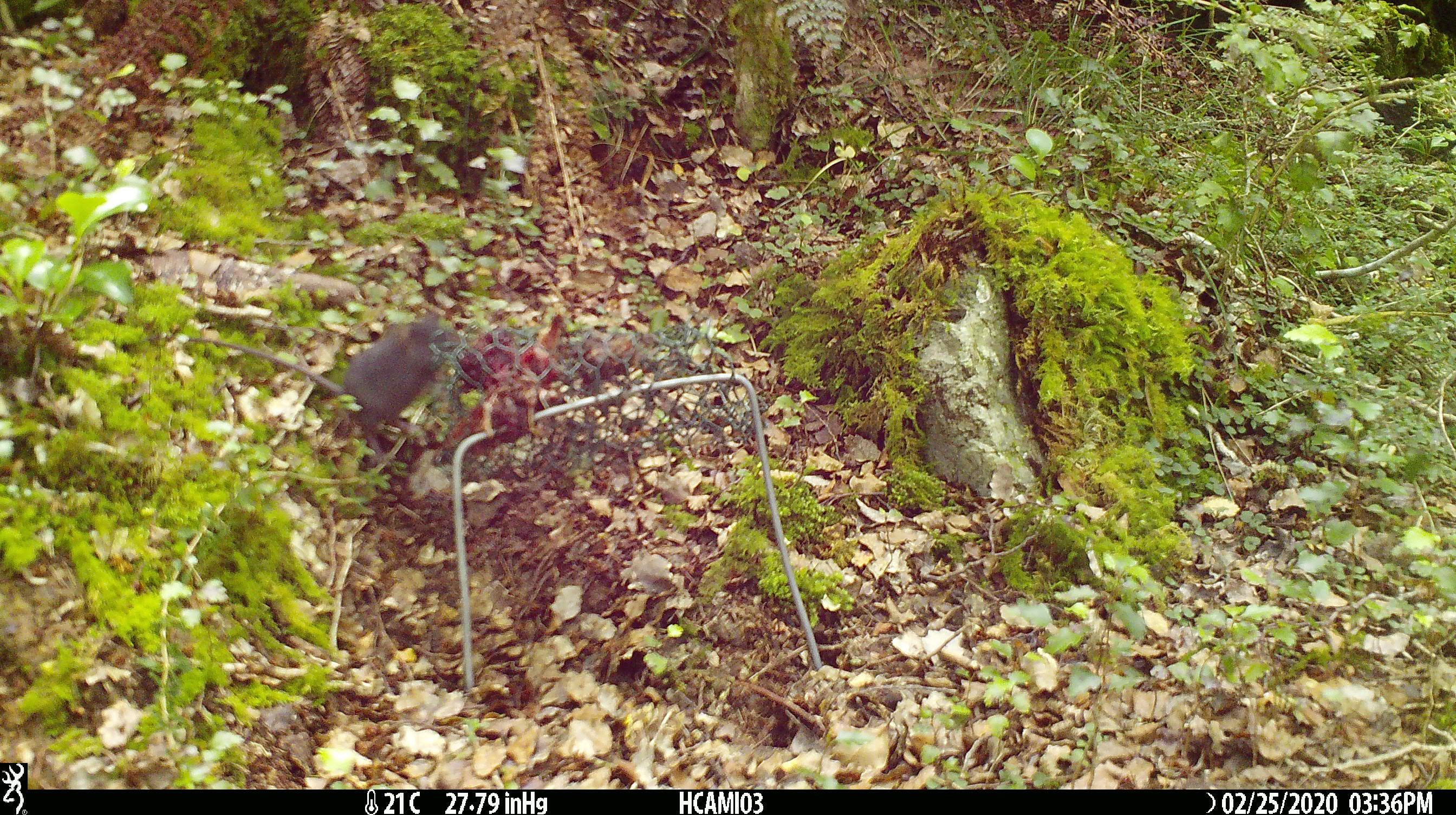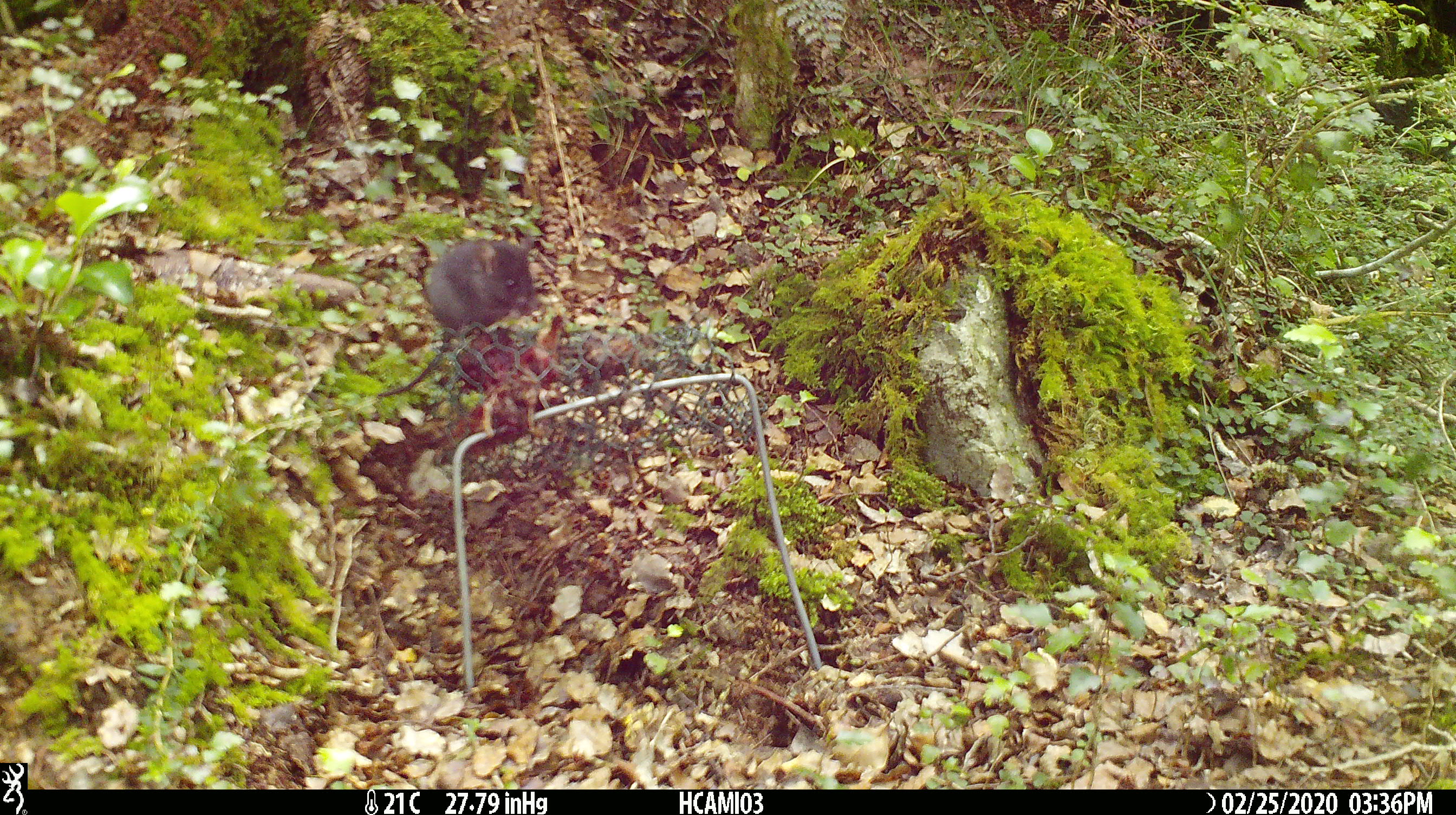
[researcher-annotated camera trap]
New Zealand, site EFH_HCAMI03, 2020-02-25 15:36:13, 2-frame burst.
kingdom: Animalia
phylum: Chordata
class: Mammalia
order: Rodentia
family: Muridae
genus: Mus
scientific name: Mus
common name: mouse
Mouse (Mus).